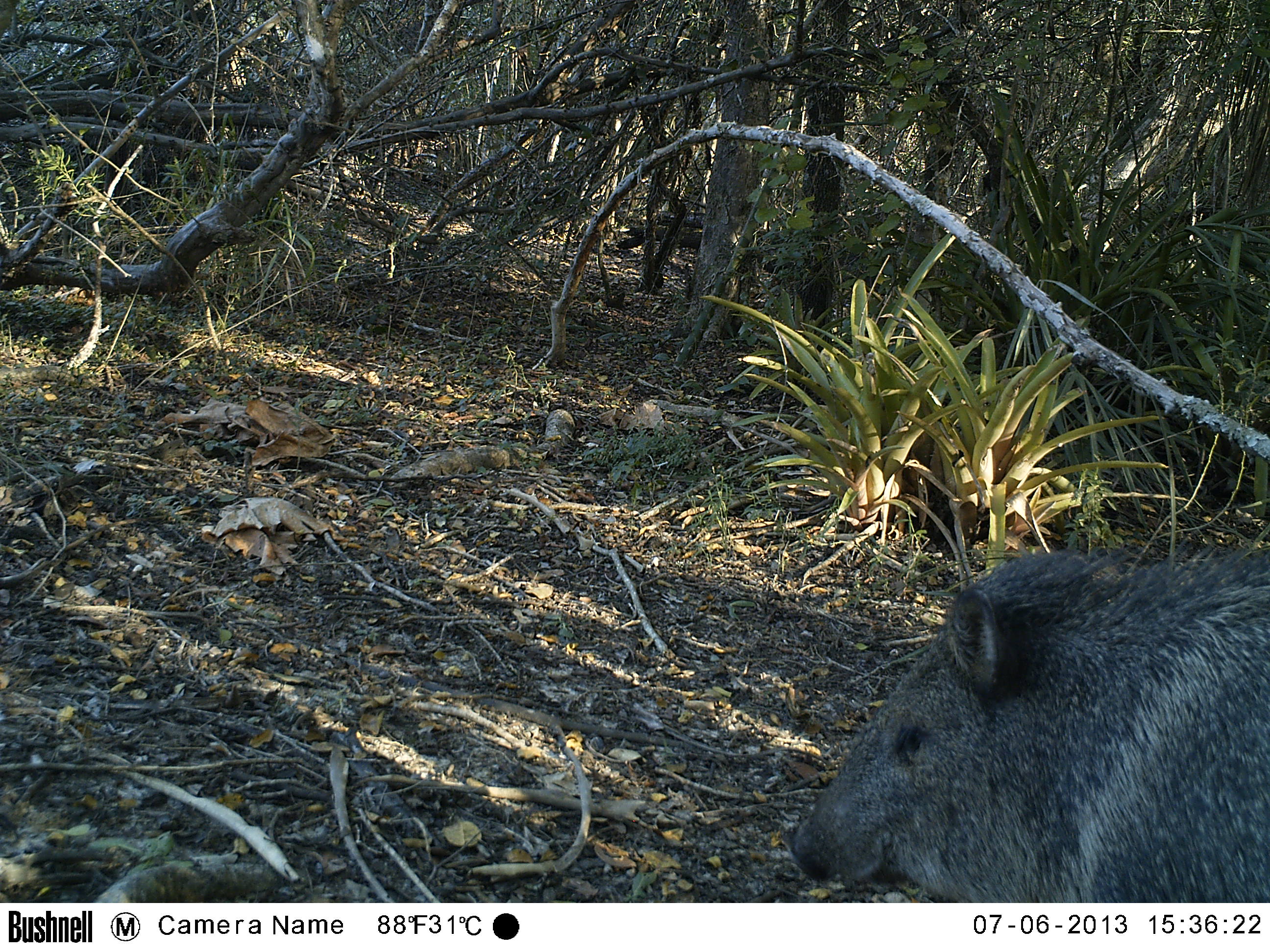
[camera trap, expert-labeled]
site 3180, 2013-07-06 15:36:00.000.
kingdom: Animalia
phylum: Chordata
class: Mammalia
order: Artiodactyla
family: Tayassuidae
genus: Pecari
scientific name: Pecari tajacu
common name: collared peccary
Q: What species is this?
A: Pecari tajacu (collared peccary).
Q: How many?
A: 1.